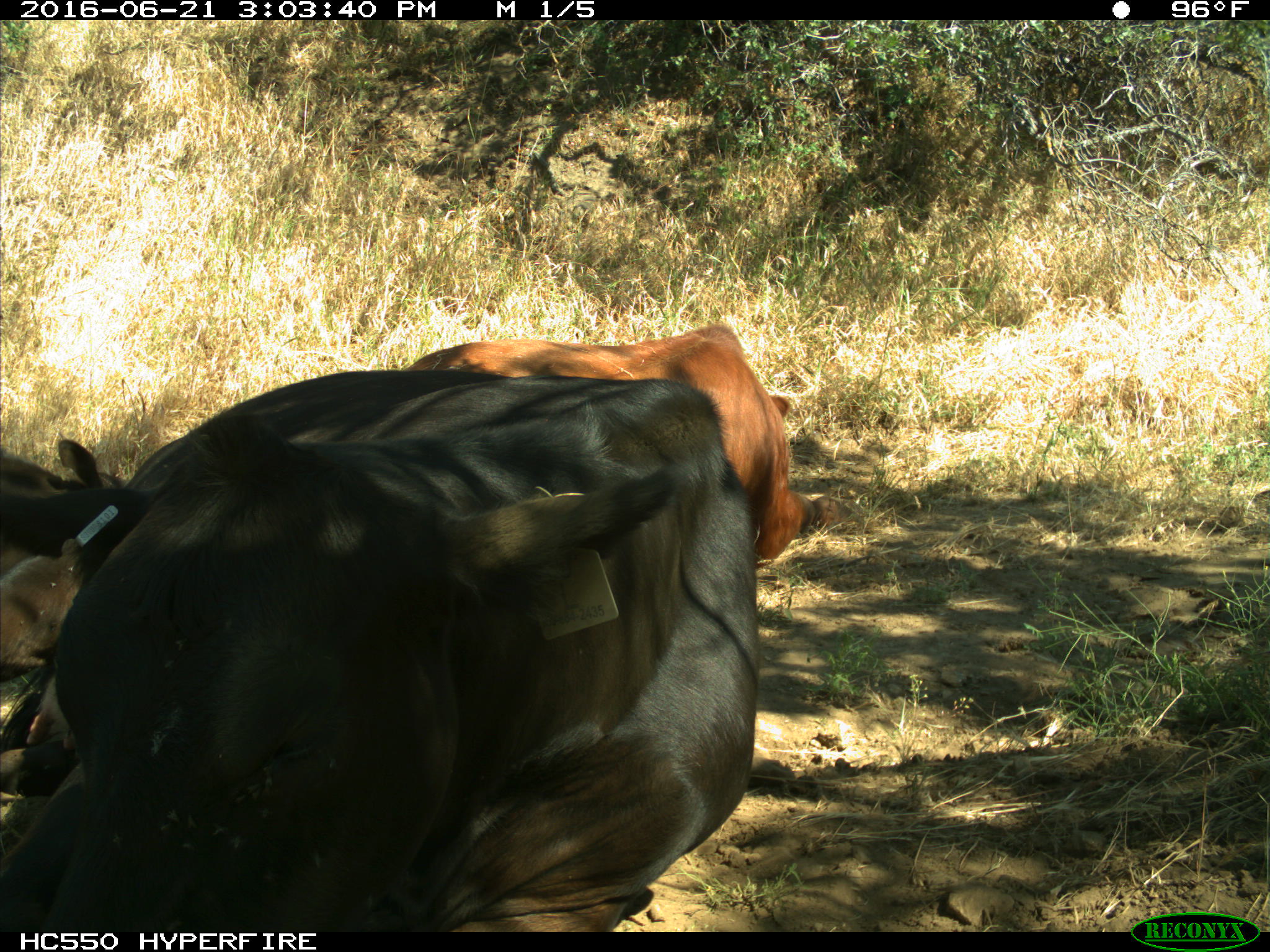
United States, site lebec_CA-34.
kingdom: Animalia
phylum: Chordata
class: Mammalia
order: Artiodactyla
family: Bovidae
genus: Bos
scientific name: Bos taurus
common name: domestic cow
Bos taurus (domestic cow).